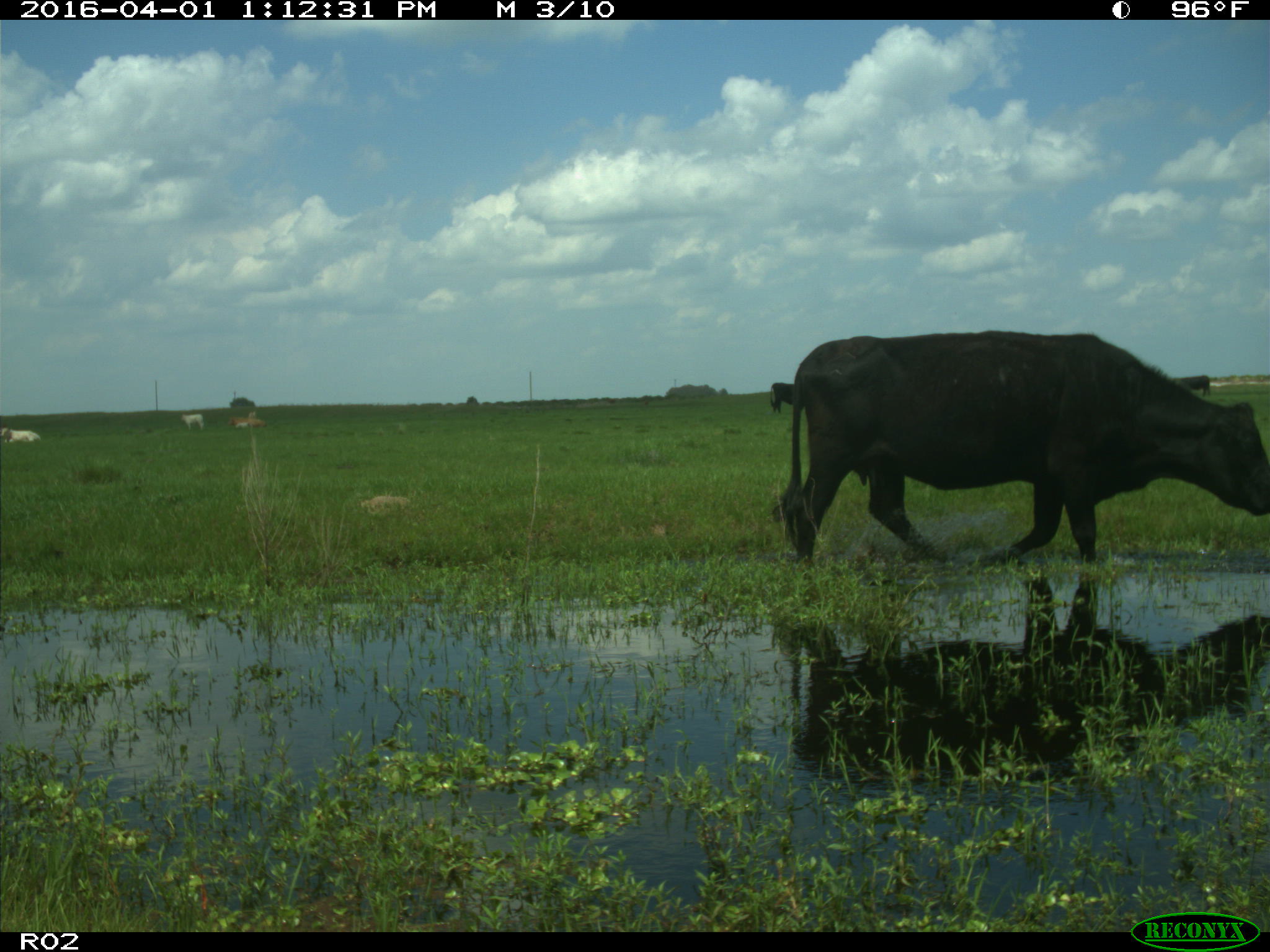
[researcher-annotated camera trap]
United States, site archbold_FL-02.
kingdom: Animalia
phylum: Chordata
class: Mammalia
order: Artiodactyla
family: Bovidae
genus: Bos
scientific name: Bos taurus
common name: domestic cow